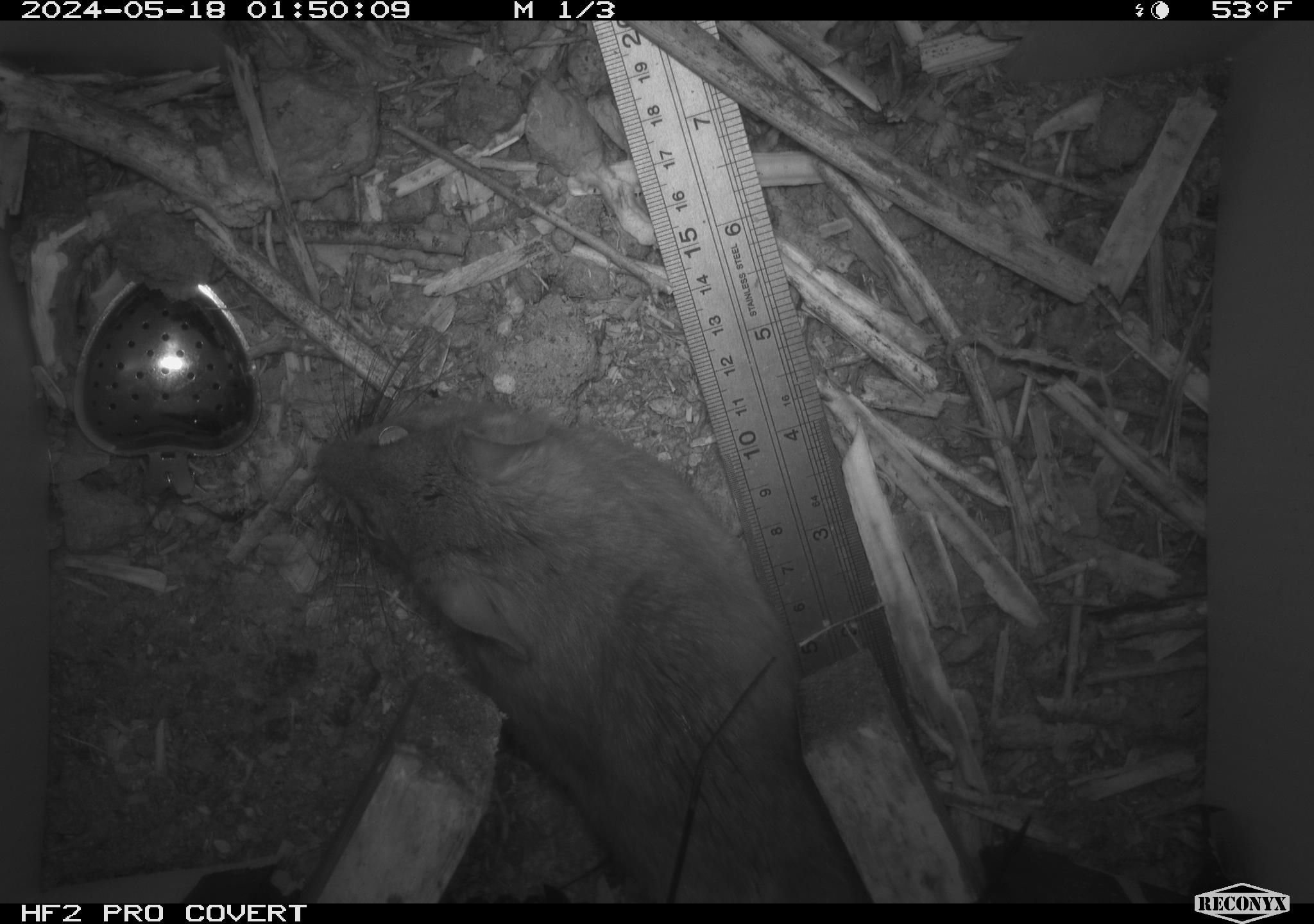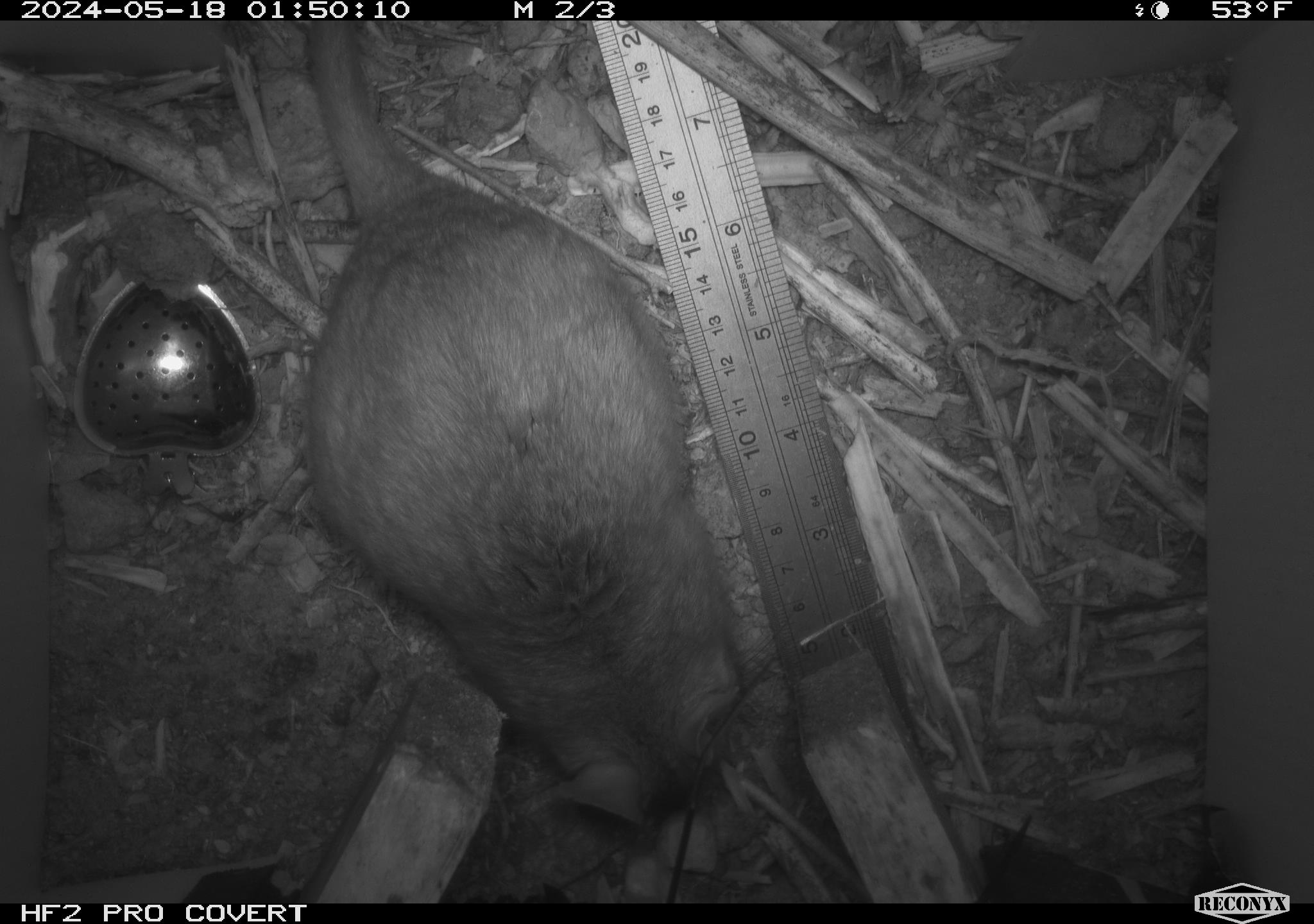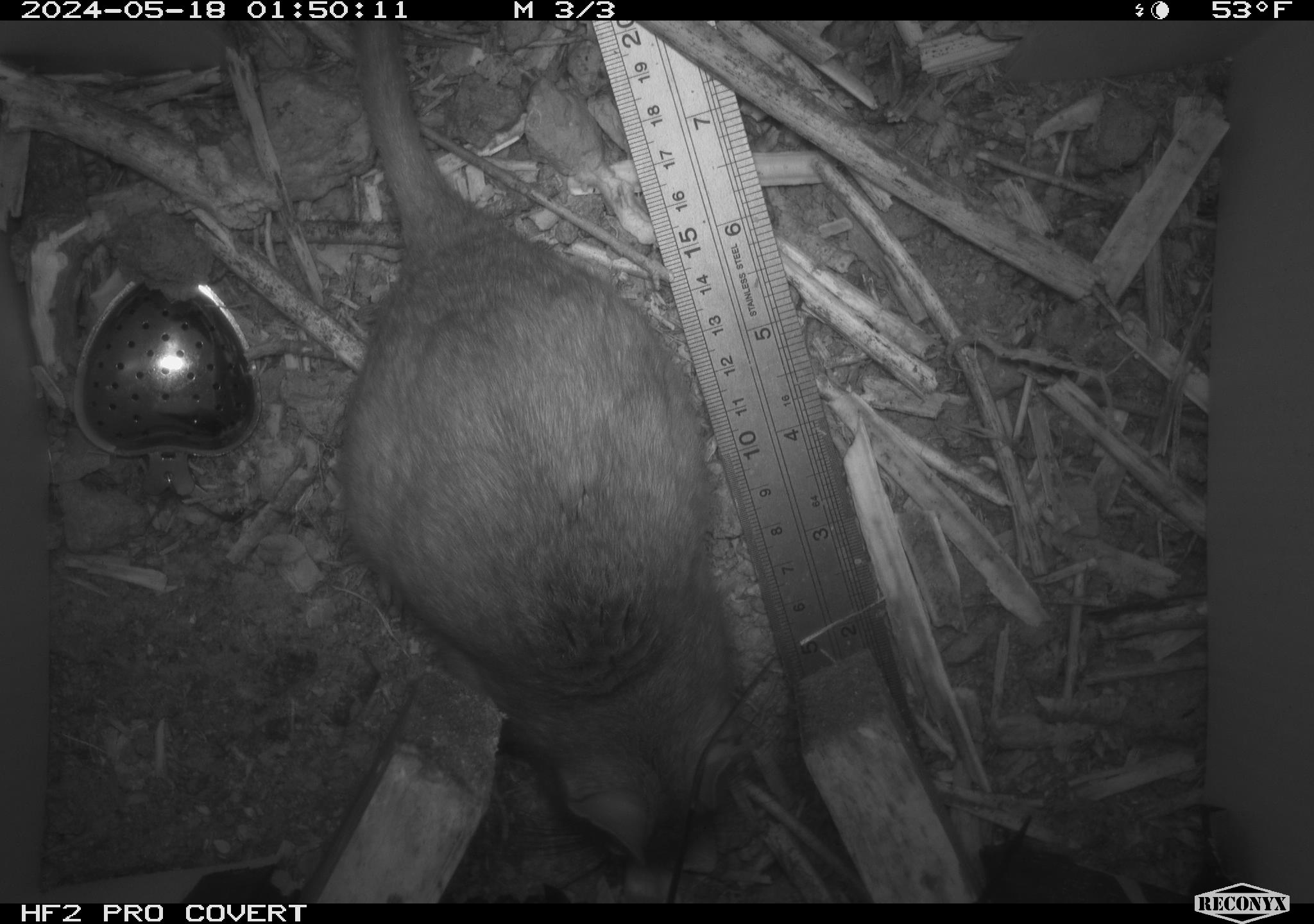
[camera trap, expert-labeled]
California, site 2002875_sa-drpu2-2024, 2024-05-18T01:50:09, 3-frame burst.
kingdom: Animalia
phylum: Chordata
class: Mammalia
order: Rodentia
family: Cricetidae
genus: Neotoma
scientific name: Neotoma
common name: pack rat or woodrat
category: neotoma species